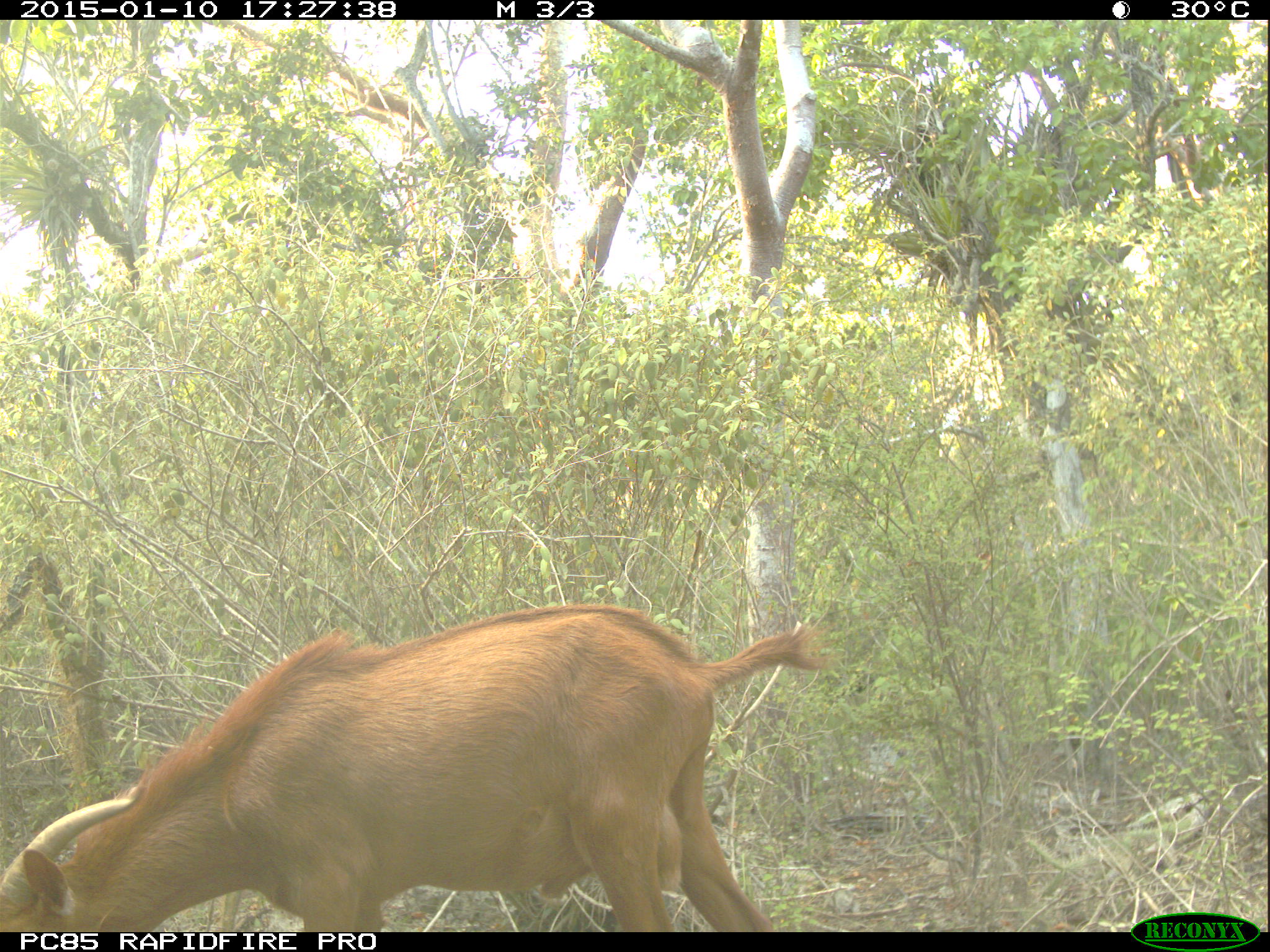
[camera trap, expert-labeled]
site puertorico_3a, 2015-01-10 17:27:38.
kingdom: Animalia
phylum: Chordata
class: Mammalia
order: Artiodactyla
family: Bovidae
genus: Capra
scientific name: Capra hircus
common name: goat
Goat (Capra hircus).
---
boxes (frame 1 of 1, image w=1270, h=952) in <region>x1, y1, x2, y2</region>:
goat: <region>0, 602, 830, 935</region>